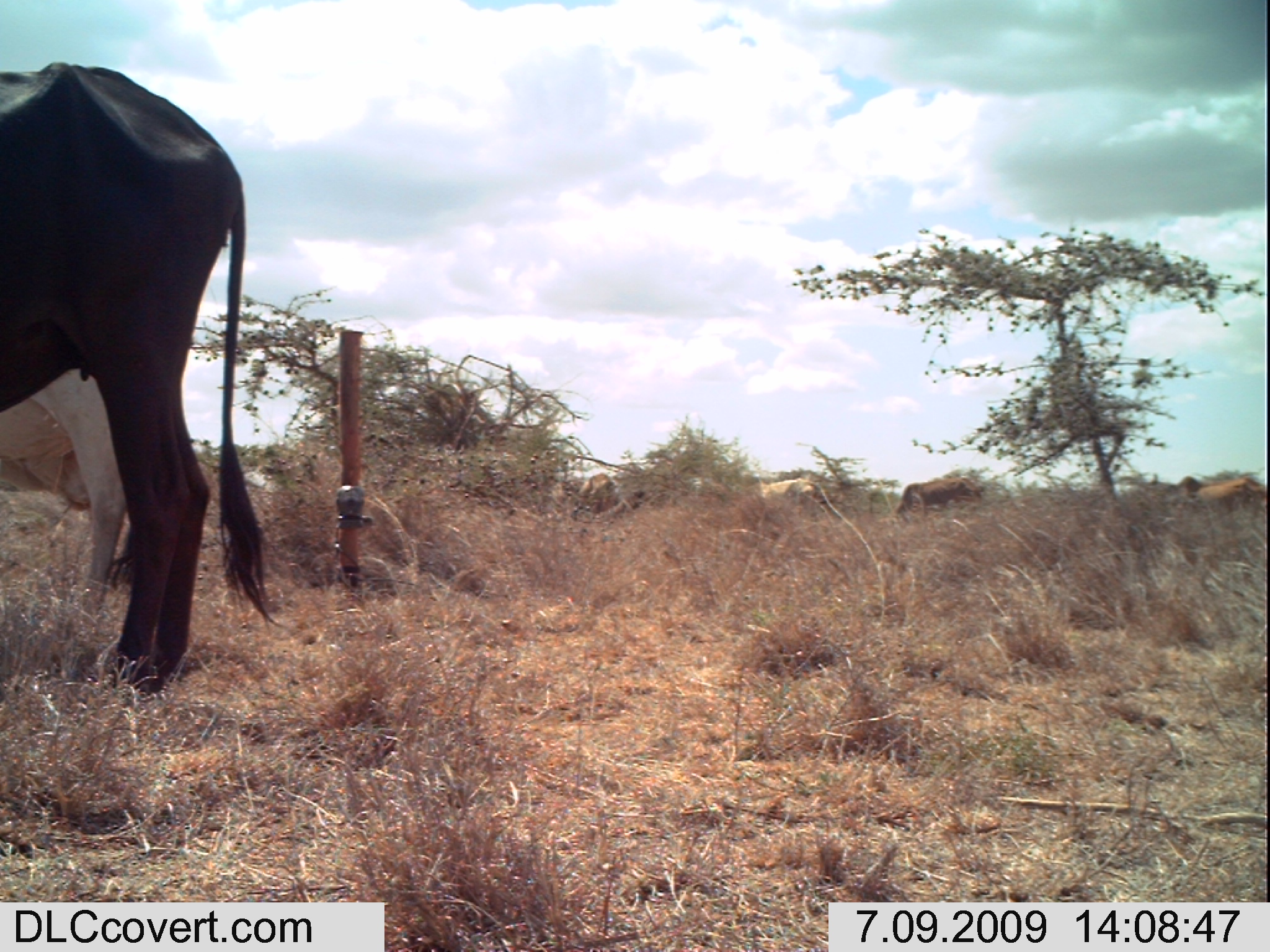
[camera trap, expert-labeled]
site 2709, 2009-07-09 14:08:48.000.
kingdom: Animalia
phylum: Chordata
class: Mammalia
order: Artiodactyla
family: Bovidae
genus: Bos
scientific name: Bos taurus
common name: domestic cattle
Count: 6.